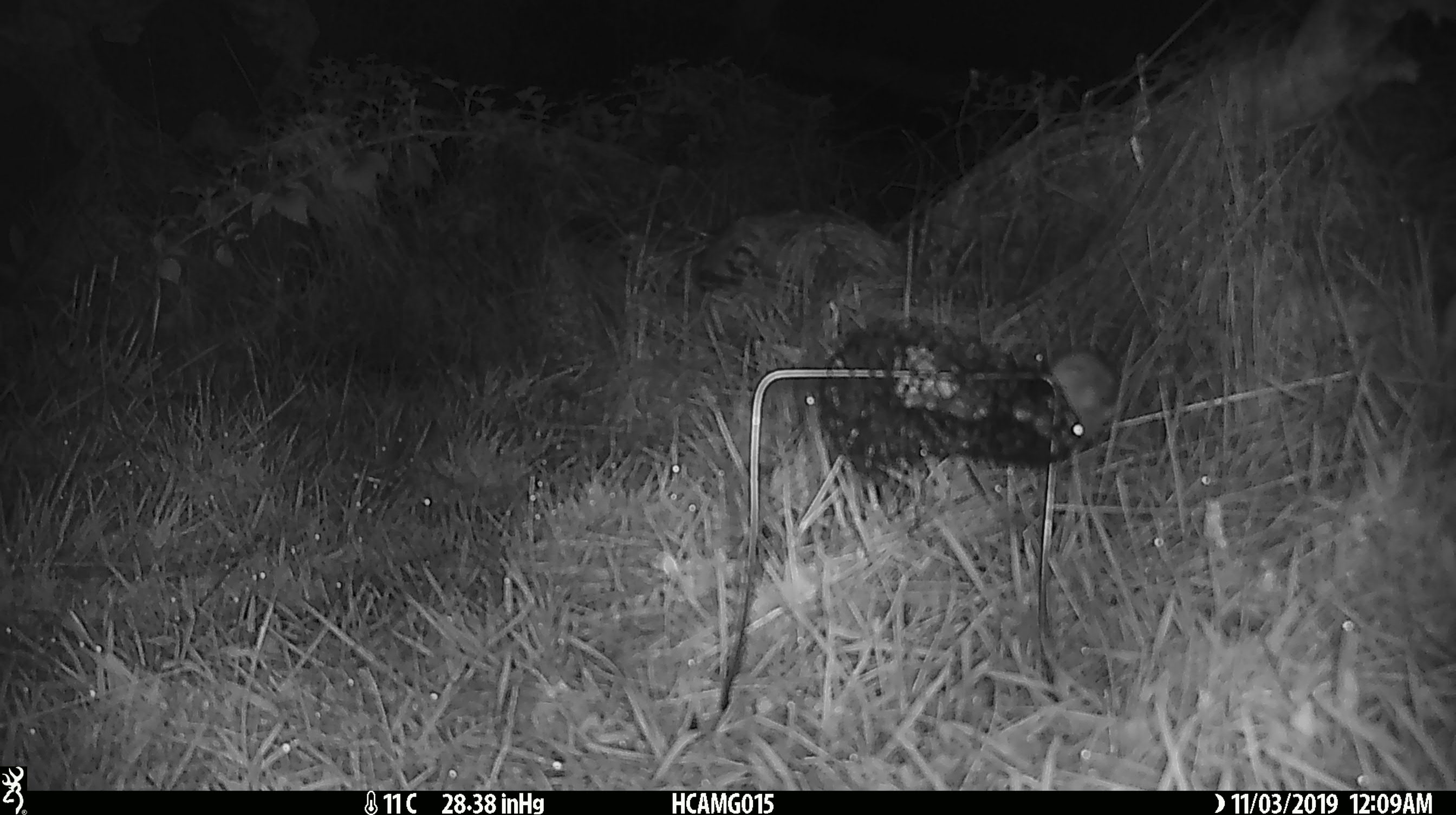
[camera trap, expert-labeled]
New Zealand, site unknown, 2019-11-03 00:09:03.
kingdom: Animalia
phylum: Chordata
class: Mammalia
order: Rodentia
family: Muridae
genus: Mus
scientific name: Mus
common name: mouse